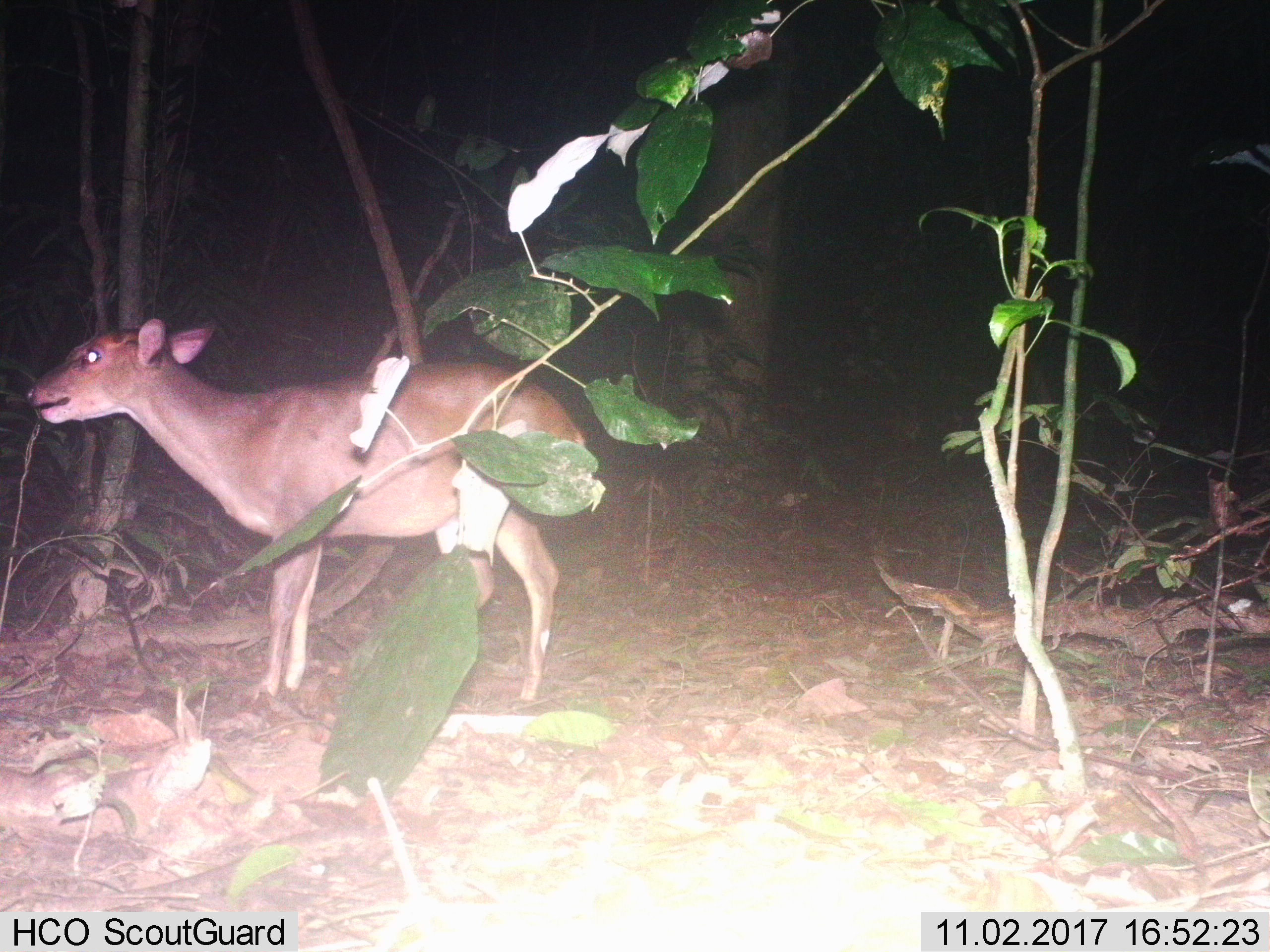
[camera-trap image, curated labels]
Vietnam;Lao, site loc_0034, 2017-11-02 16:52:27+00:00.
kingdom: Animalia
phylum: Chordata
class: Mammalia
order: Artiodactyla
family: Cervidae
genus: Muntiacus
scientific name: Muntiacus vuquangensis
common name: large-antlered muntjac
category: large antlered muntjac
Large antlered muntjac (large-antlered muntjac) (Muntiacus vuquangensis). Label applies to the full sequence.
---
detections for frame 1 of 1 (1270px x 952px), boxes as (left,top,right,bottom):
large antlered muntjac: (24,315,586,703)